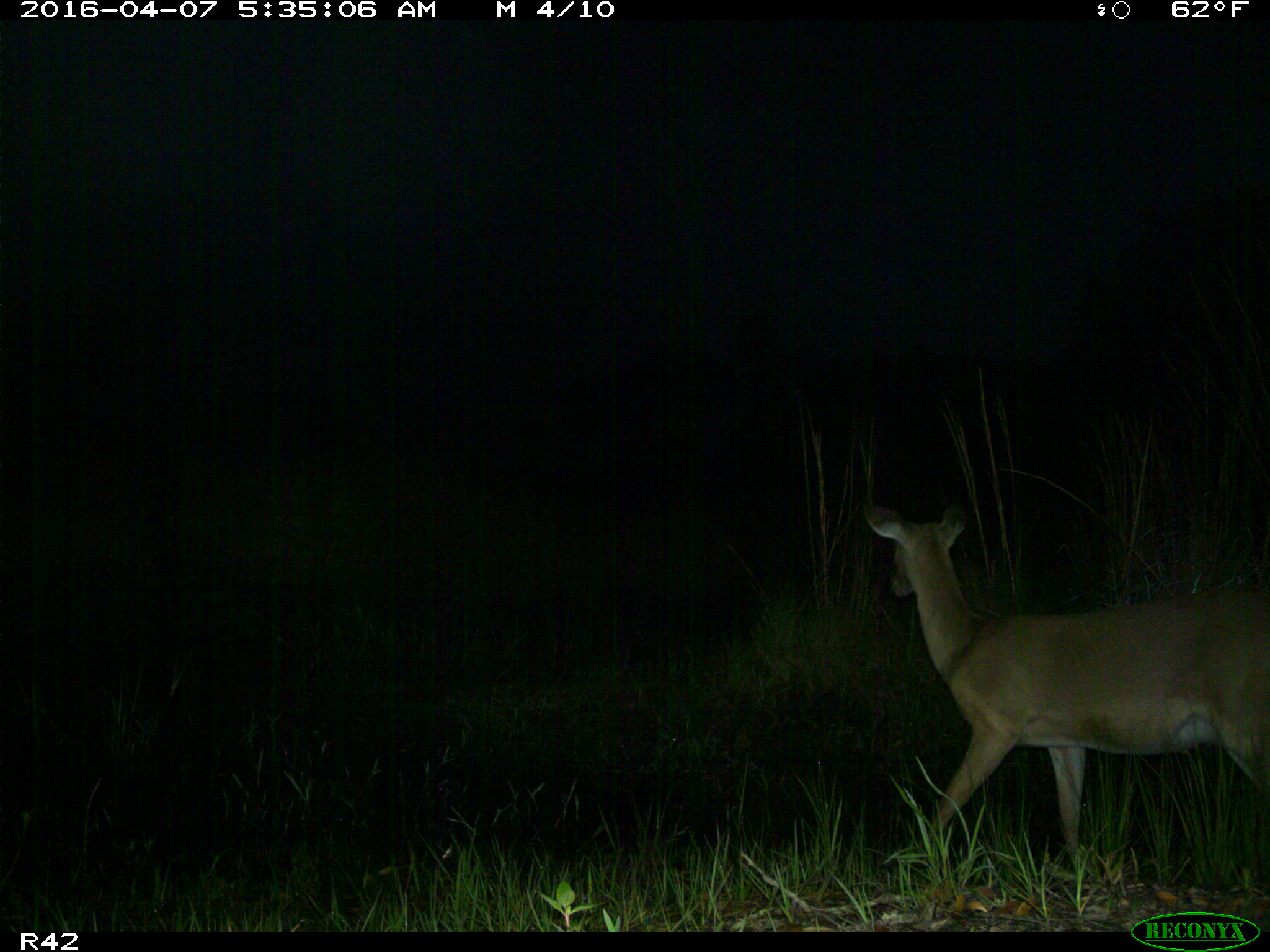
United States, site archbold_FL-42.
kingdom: Animalia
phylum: Chordata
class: Mammalia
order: Artiodactyla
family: Cervidae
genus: Odocoileus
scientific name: Odocoileus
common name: deer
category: unidentified deer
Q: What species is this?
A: Unidentified deer (deer) (Odocoileus).